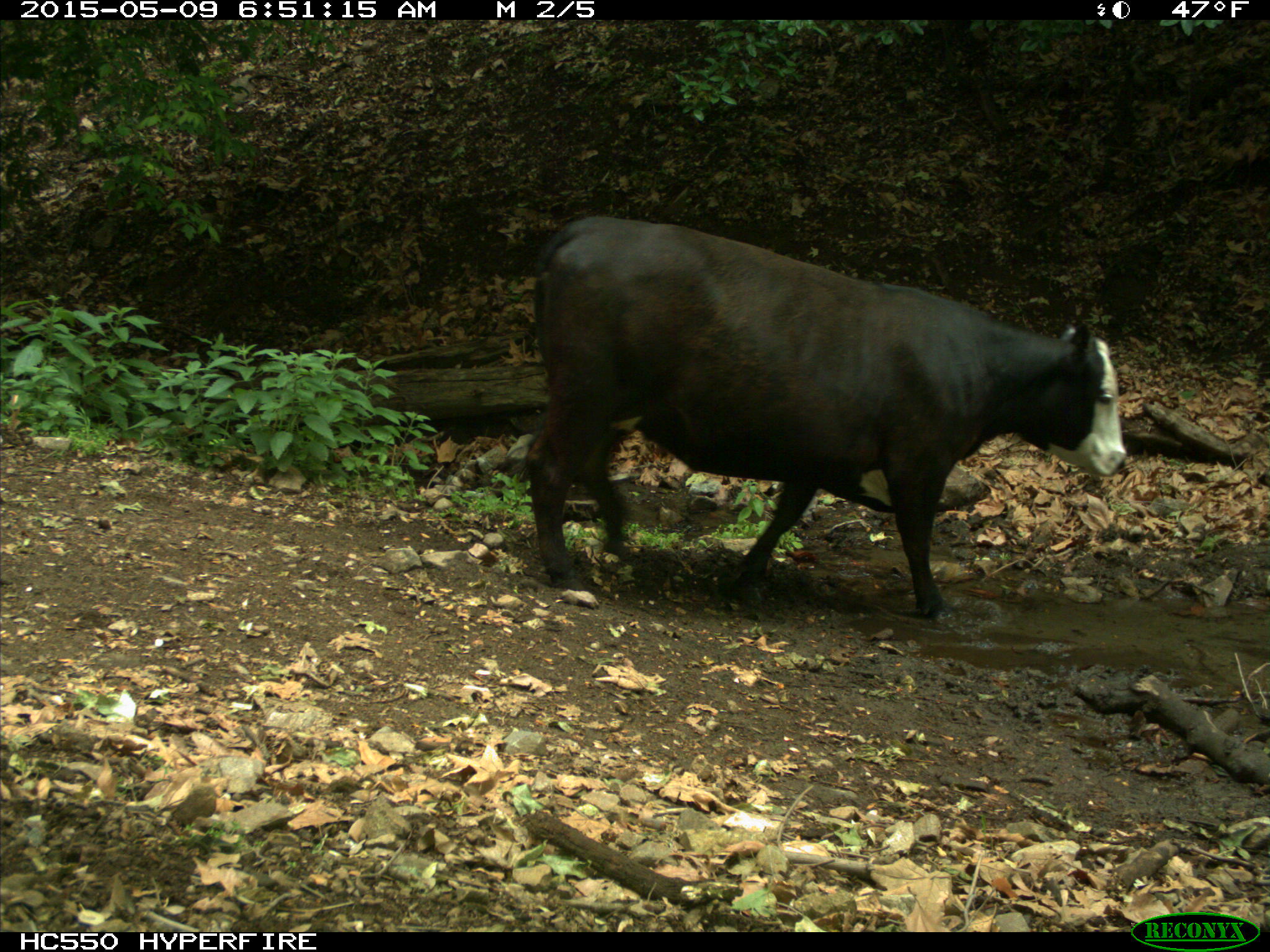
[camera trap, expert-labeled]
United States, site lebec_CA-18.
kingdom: Animalia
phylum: Chordata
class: Mammalia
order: Artiodactyla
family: Bovidae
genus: Bos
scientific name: Bos taurus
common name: domestic cow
Bos taurus (domestic cow).